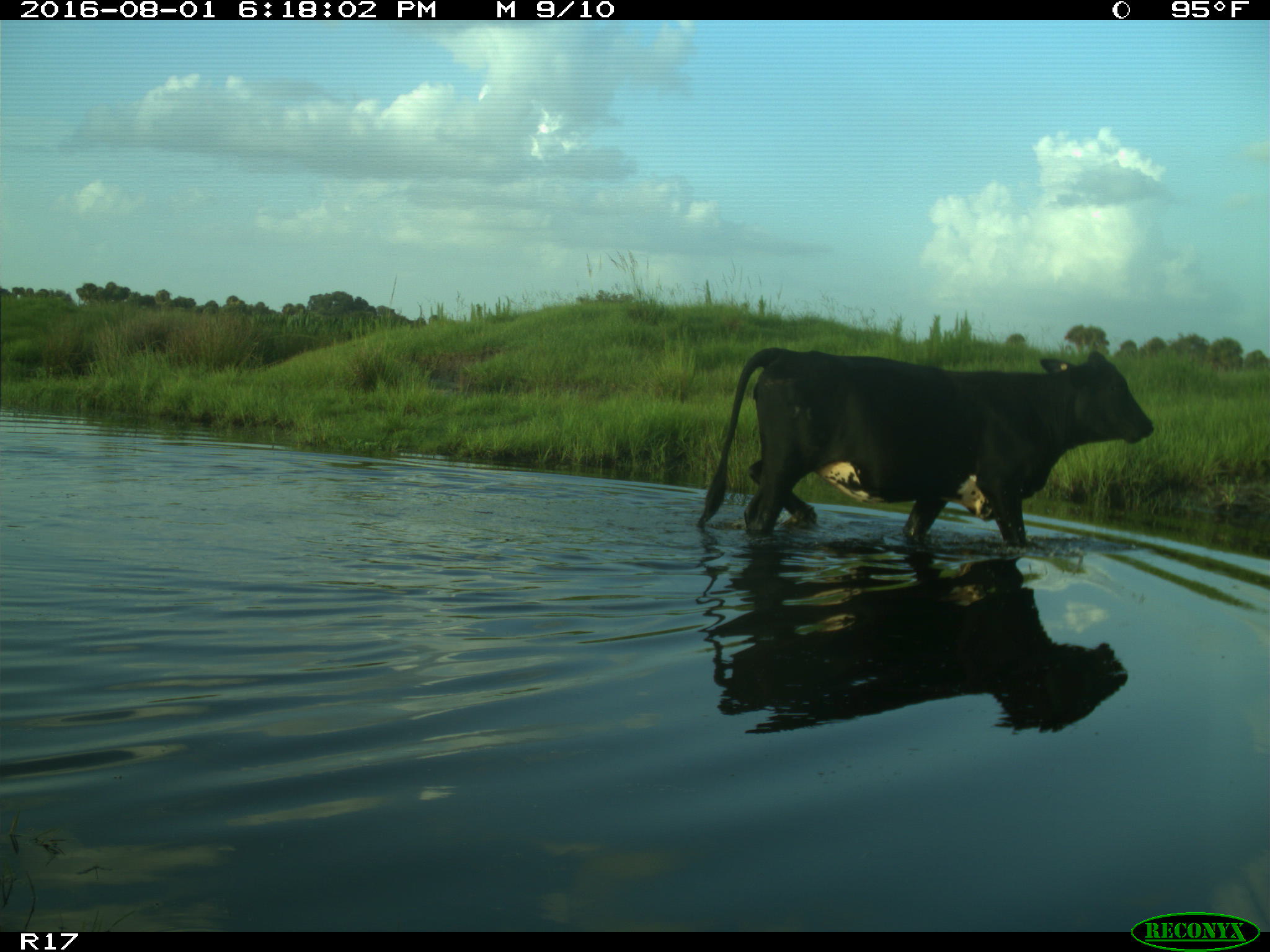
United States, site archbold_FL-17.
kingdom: Animalia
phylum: Chordata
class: Mammalia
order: Artiodactyla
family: Bovidae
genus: Bos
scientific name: Bos taurus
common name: domestic cow